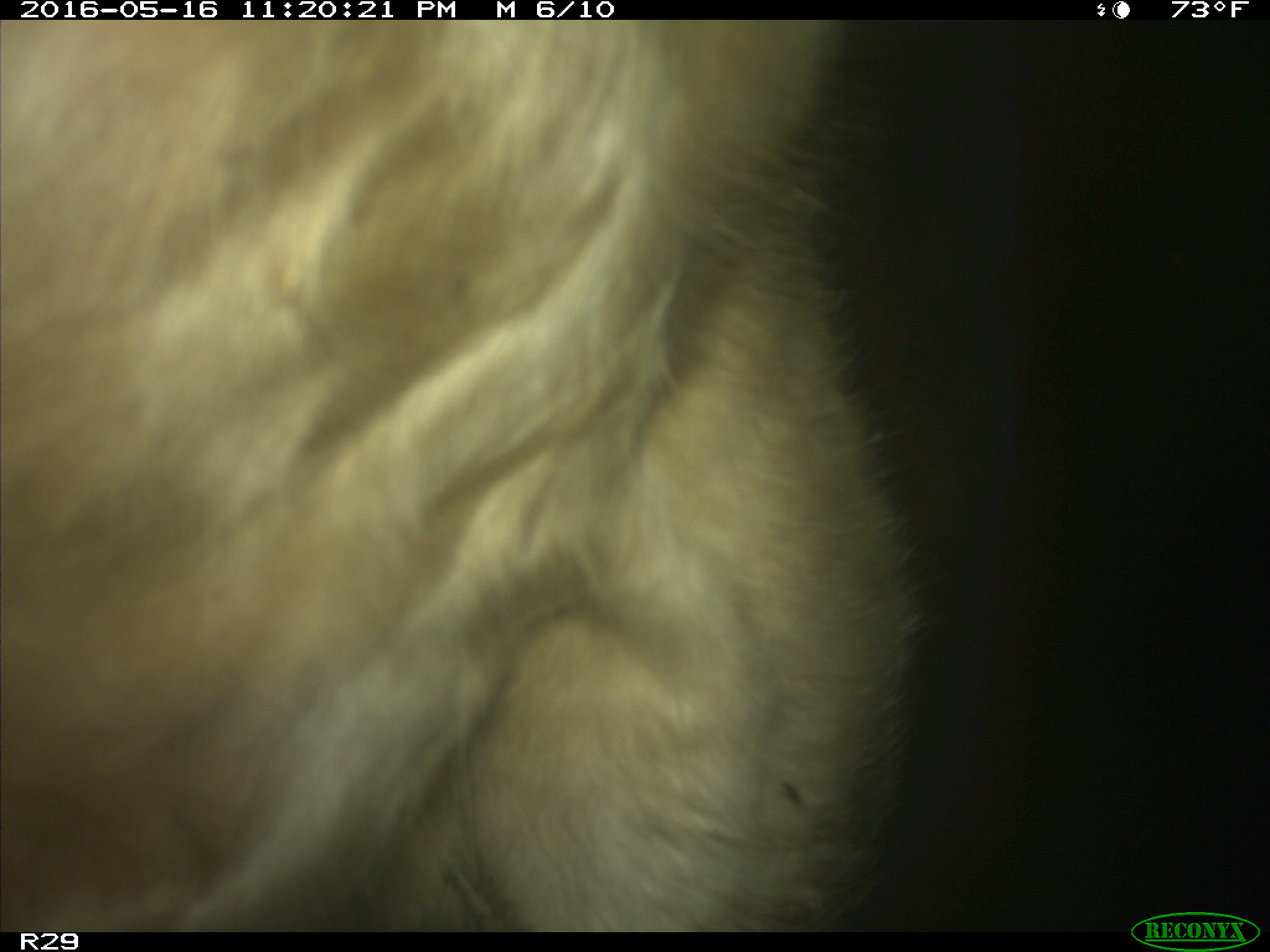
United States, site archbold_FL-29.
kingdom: Animalia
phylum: Chordata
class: Mammalia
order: Artiodactyla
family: Bovidae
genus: Bos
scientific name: Bos taurus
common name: domestic cow